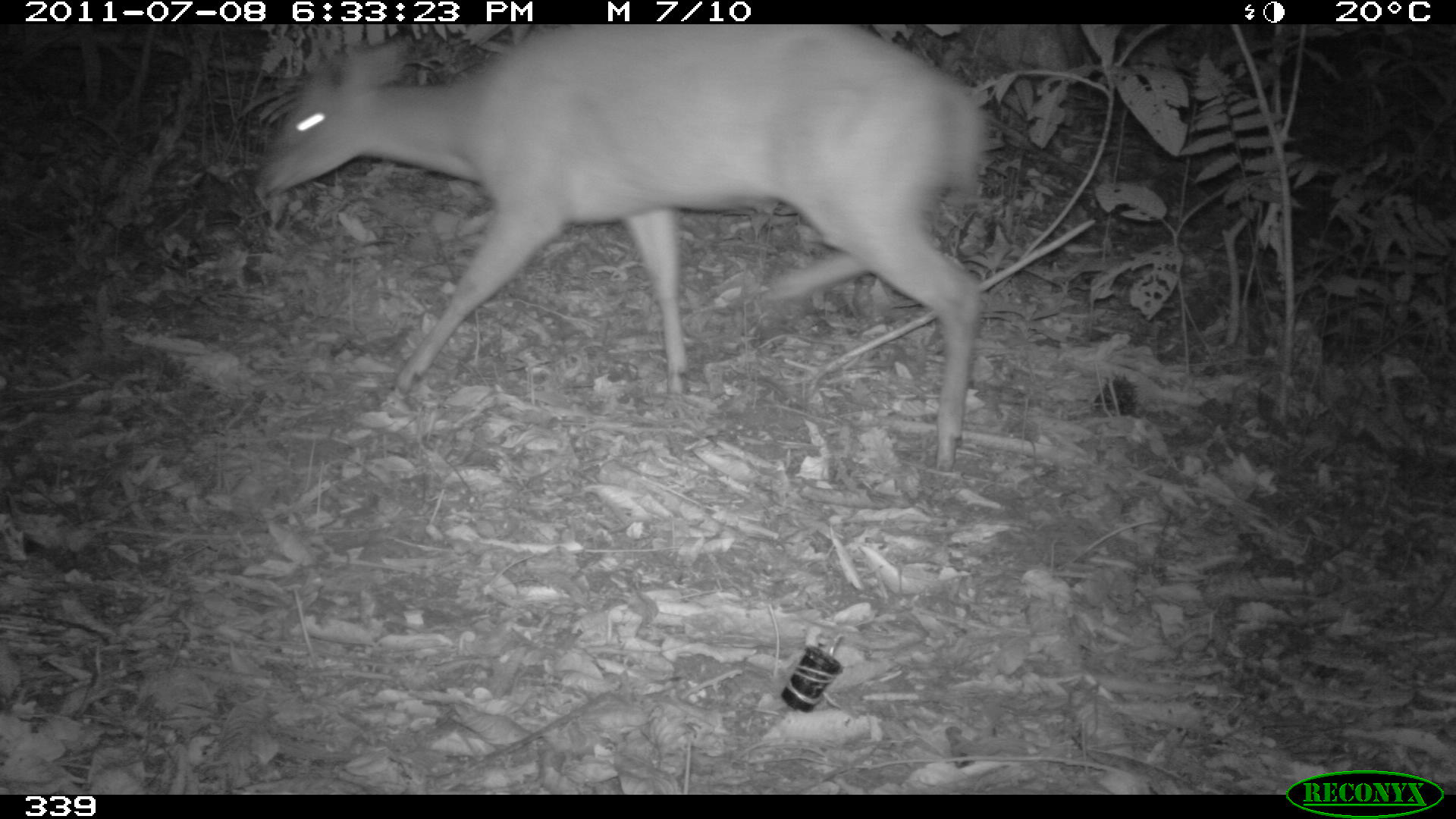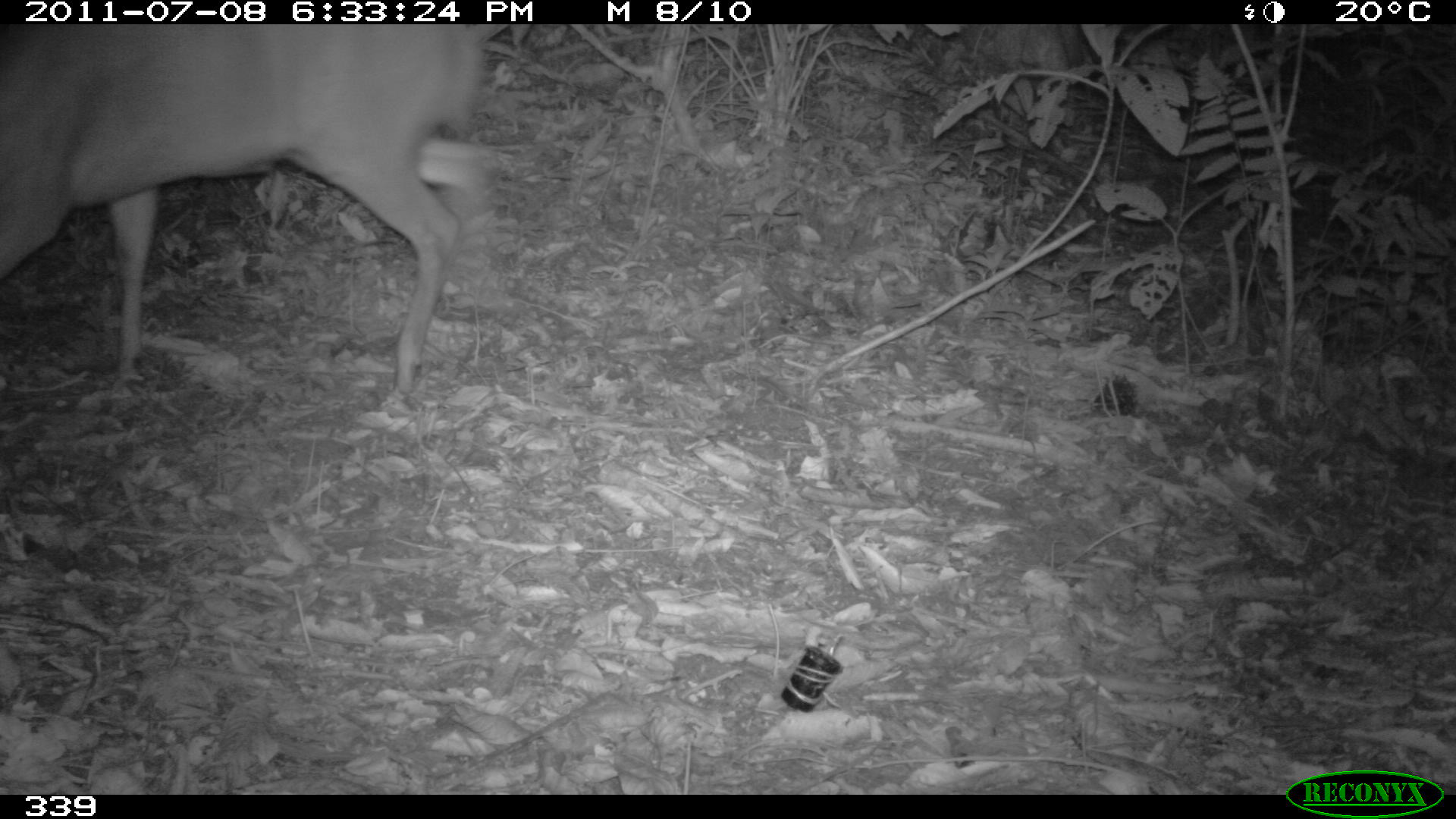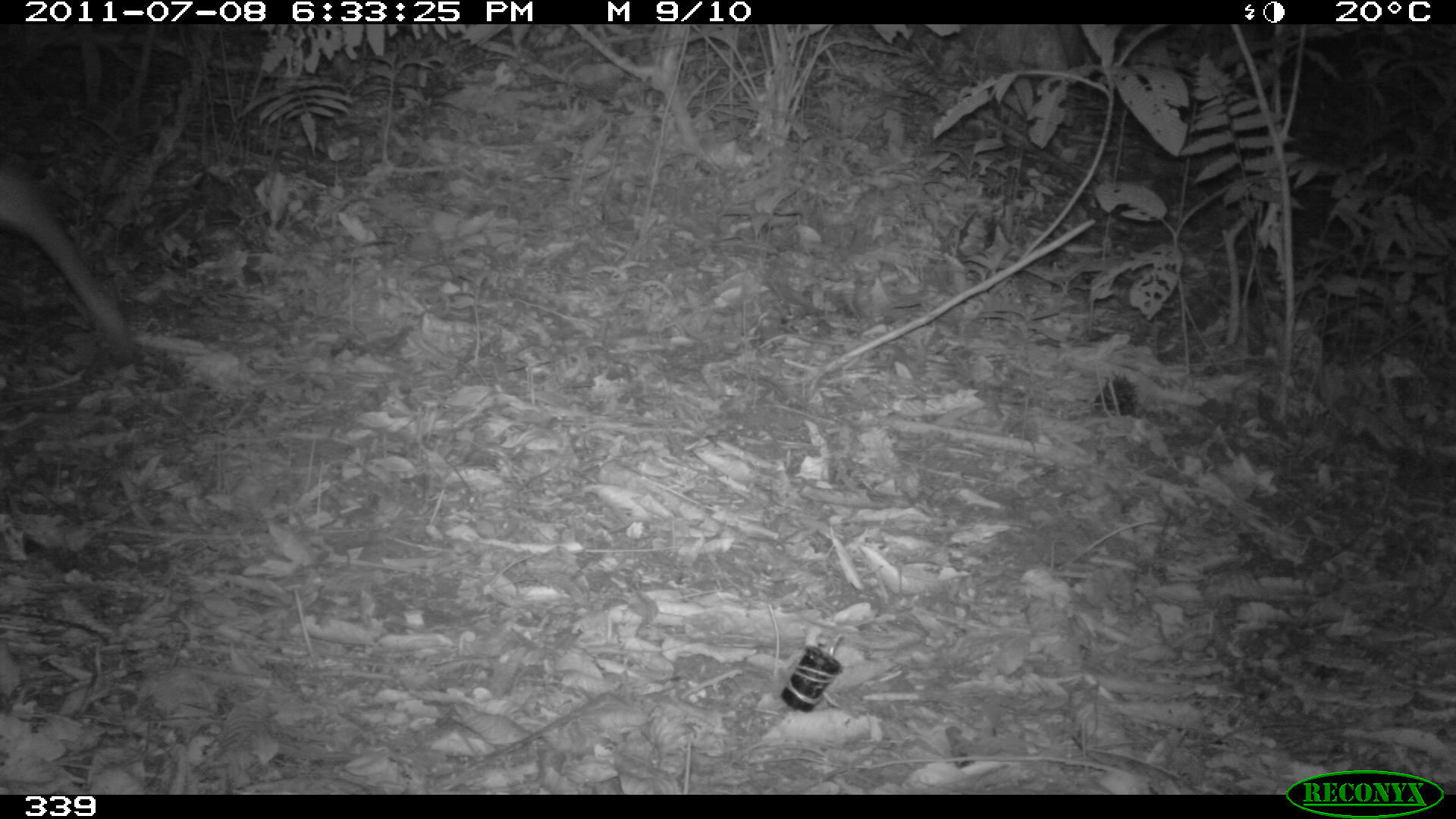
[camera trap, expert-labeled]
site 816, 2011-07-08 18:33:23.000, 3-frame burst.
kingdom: Animalia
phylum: Chordata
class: Mammalia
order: Artiodactyla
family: Cervidae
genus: Mazama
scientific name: Mazama americana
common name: red brocket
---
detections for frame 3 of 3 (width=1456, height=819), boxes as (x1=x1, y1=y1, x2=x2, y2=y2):
mazama americana: (x1=0, y1=159, x2=133, y2=339)